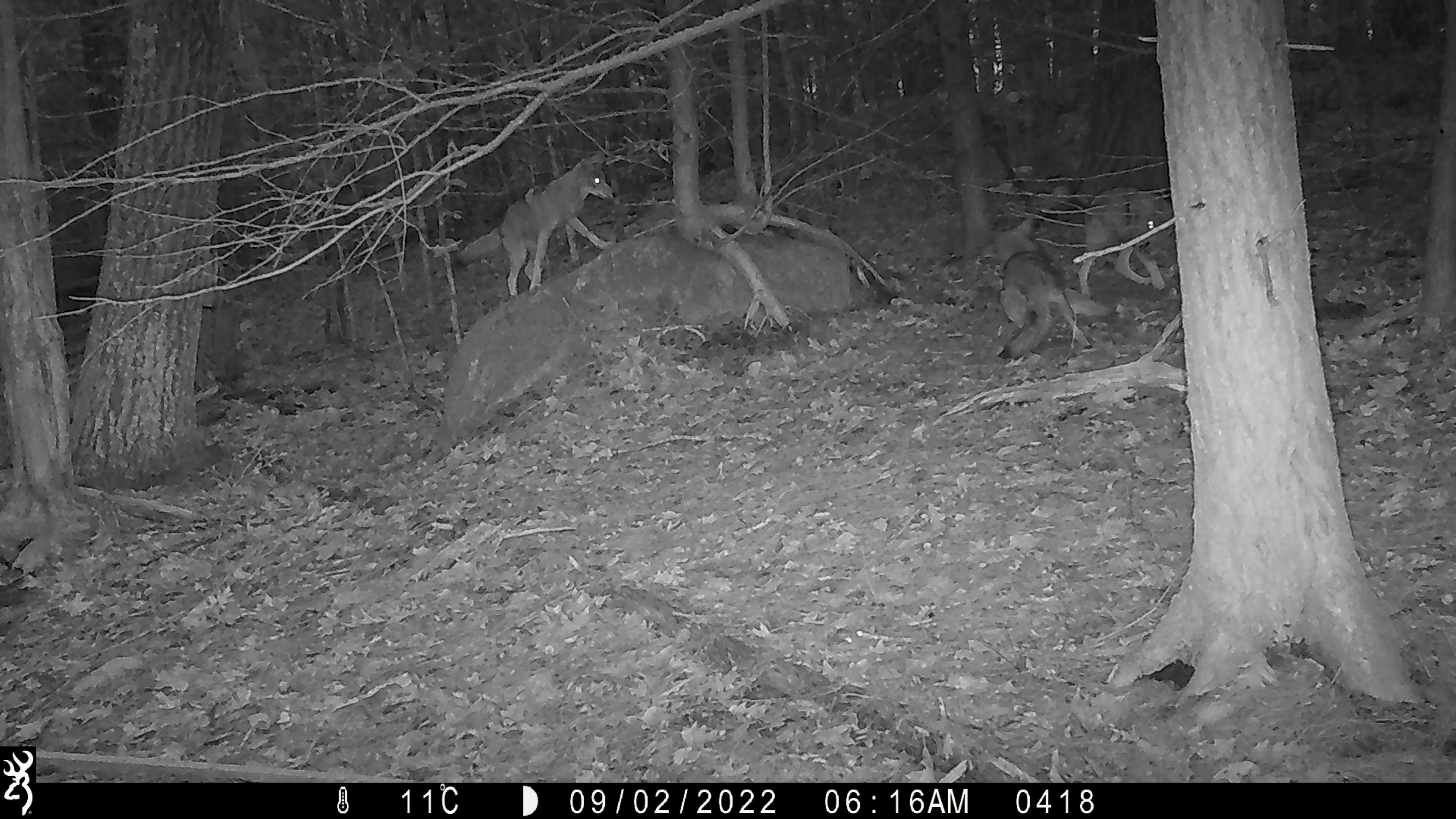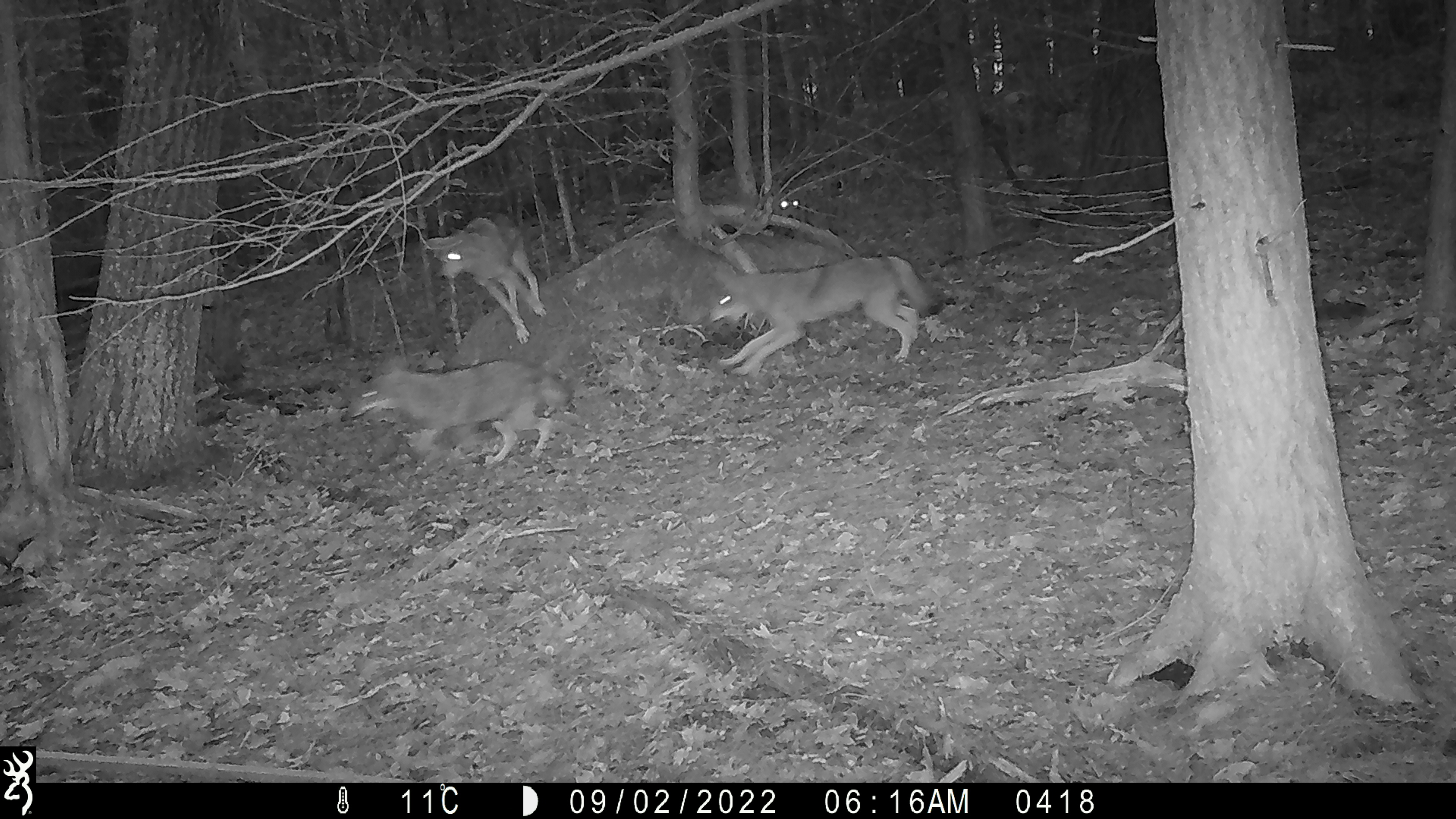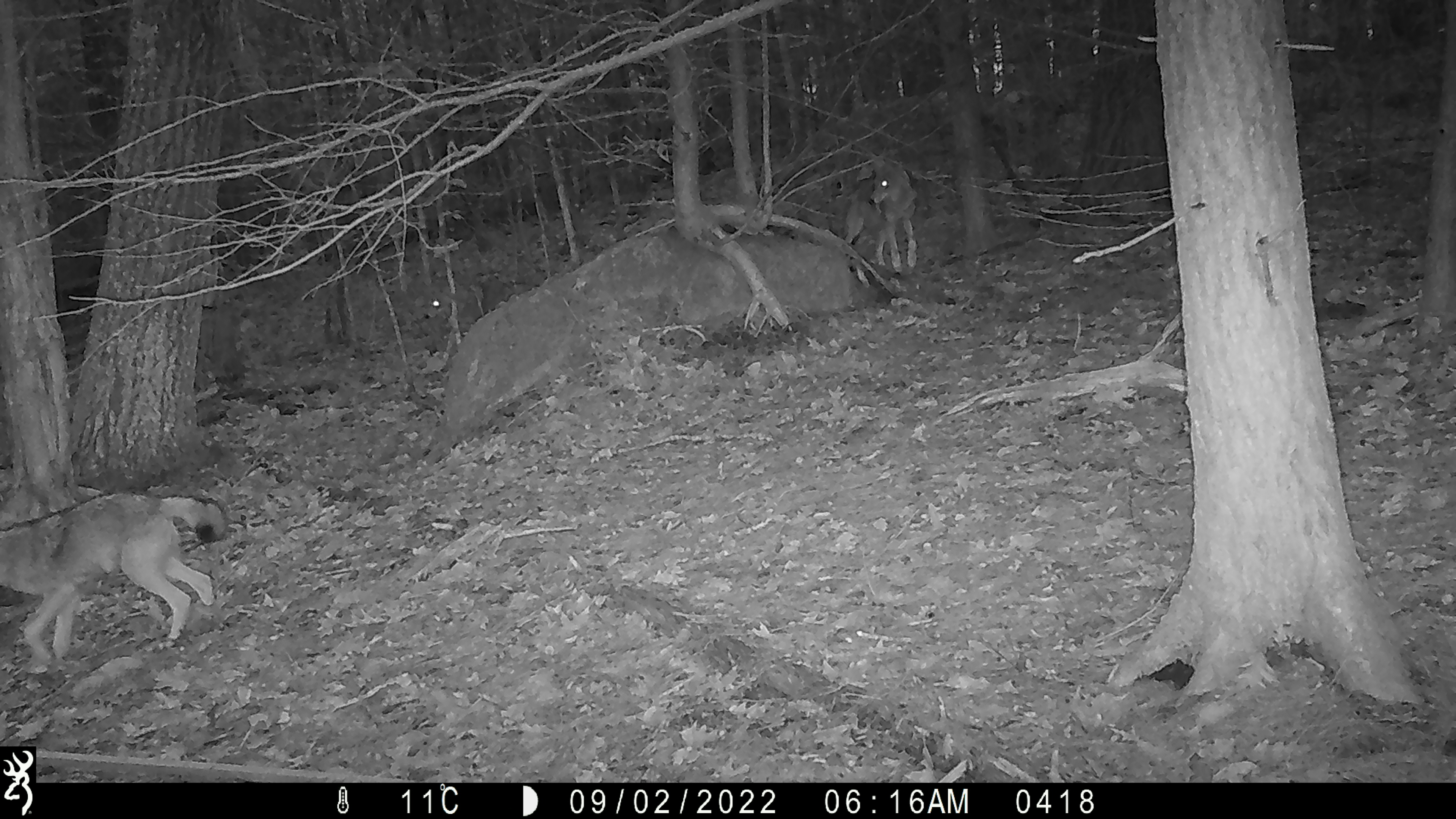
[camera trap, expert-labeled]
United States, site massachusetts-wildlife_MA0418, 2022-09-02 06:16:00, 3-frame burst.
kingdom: Animalia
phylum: Chordata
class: Mammalia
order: Carnivora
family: Canidae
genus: Canis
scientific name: Canis latrans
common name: coyote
Coyote (Canis latrans).